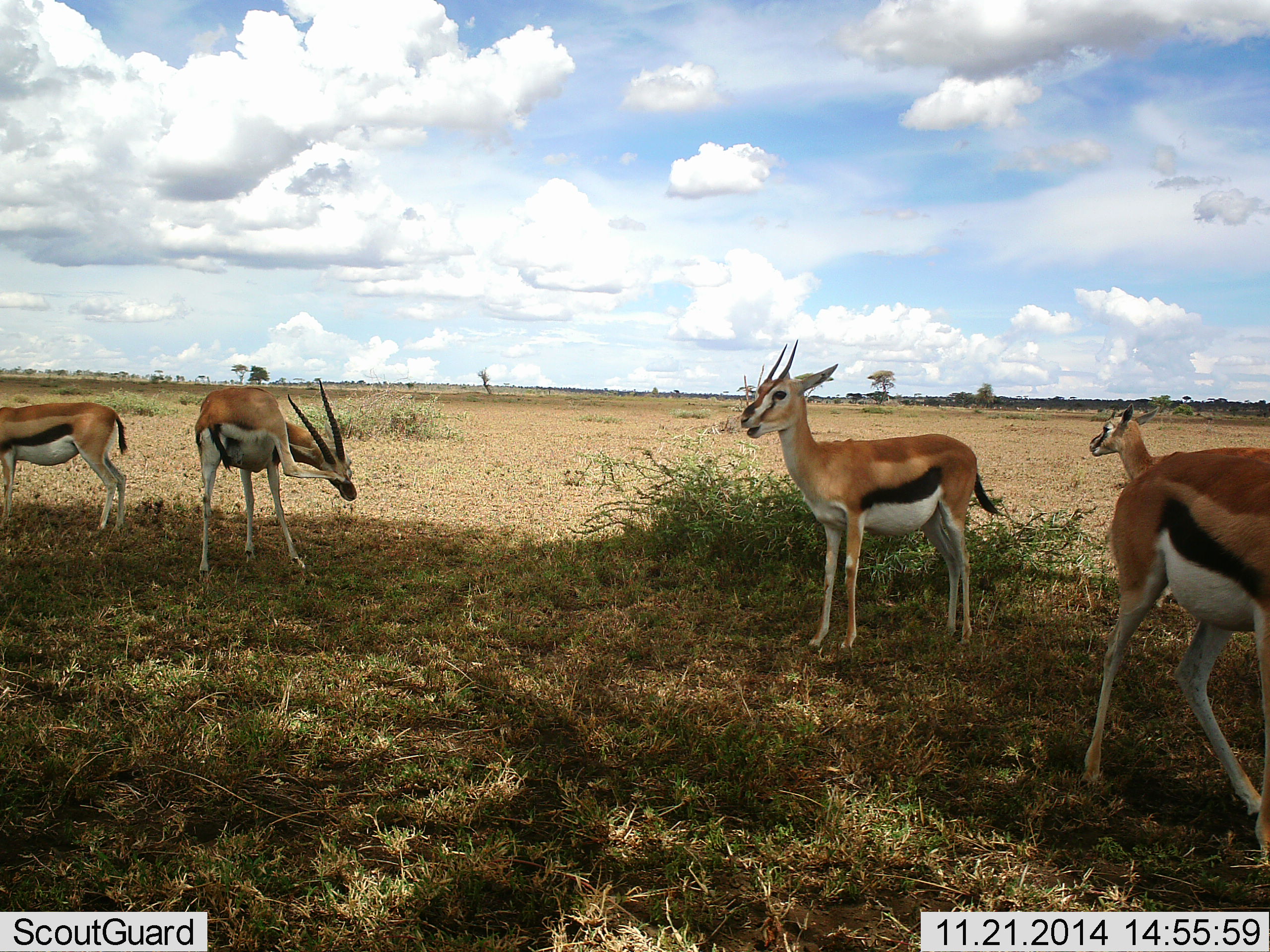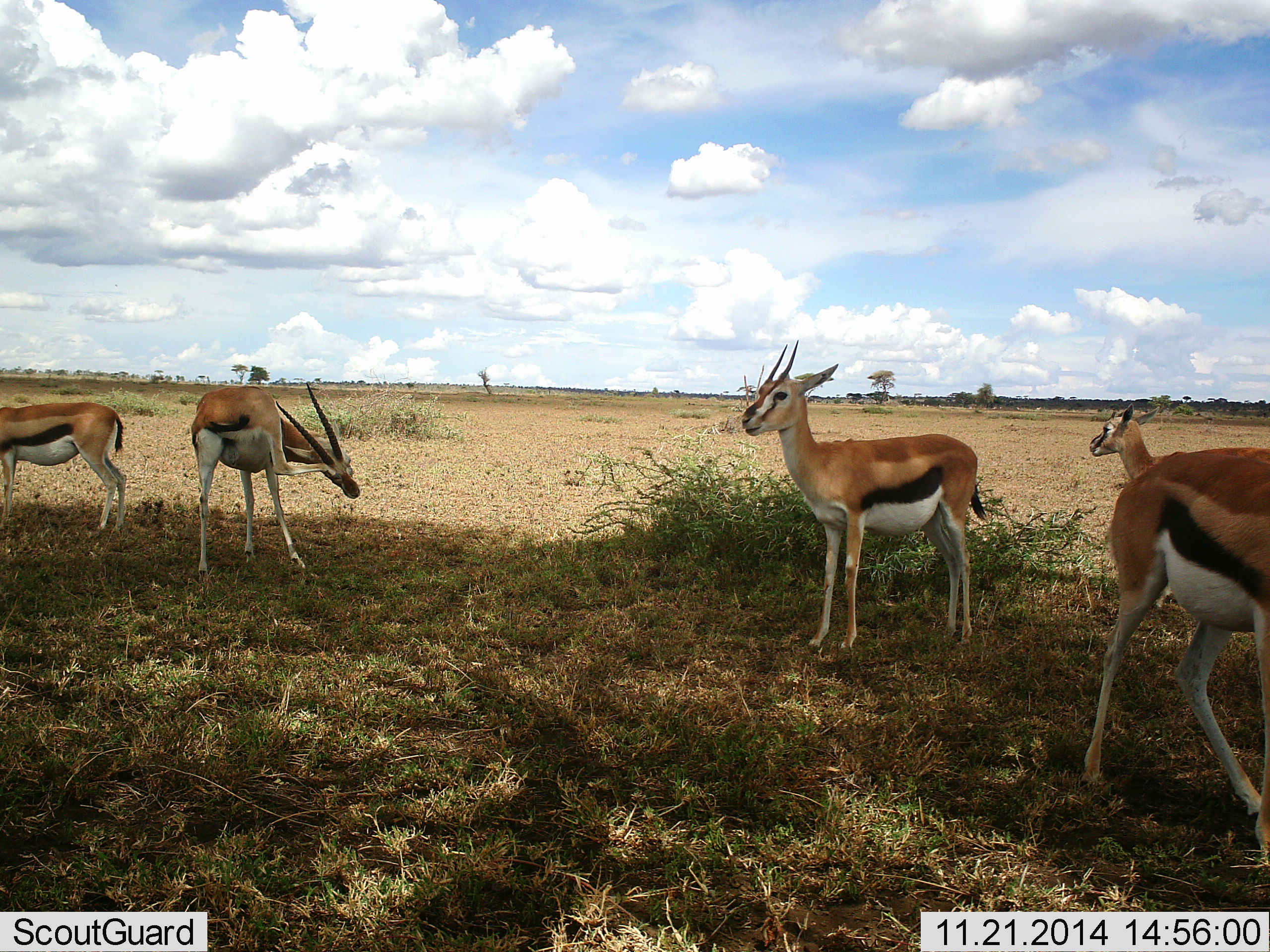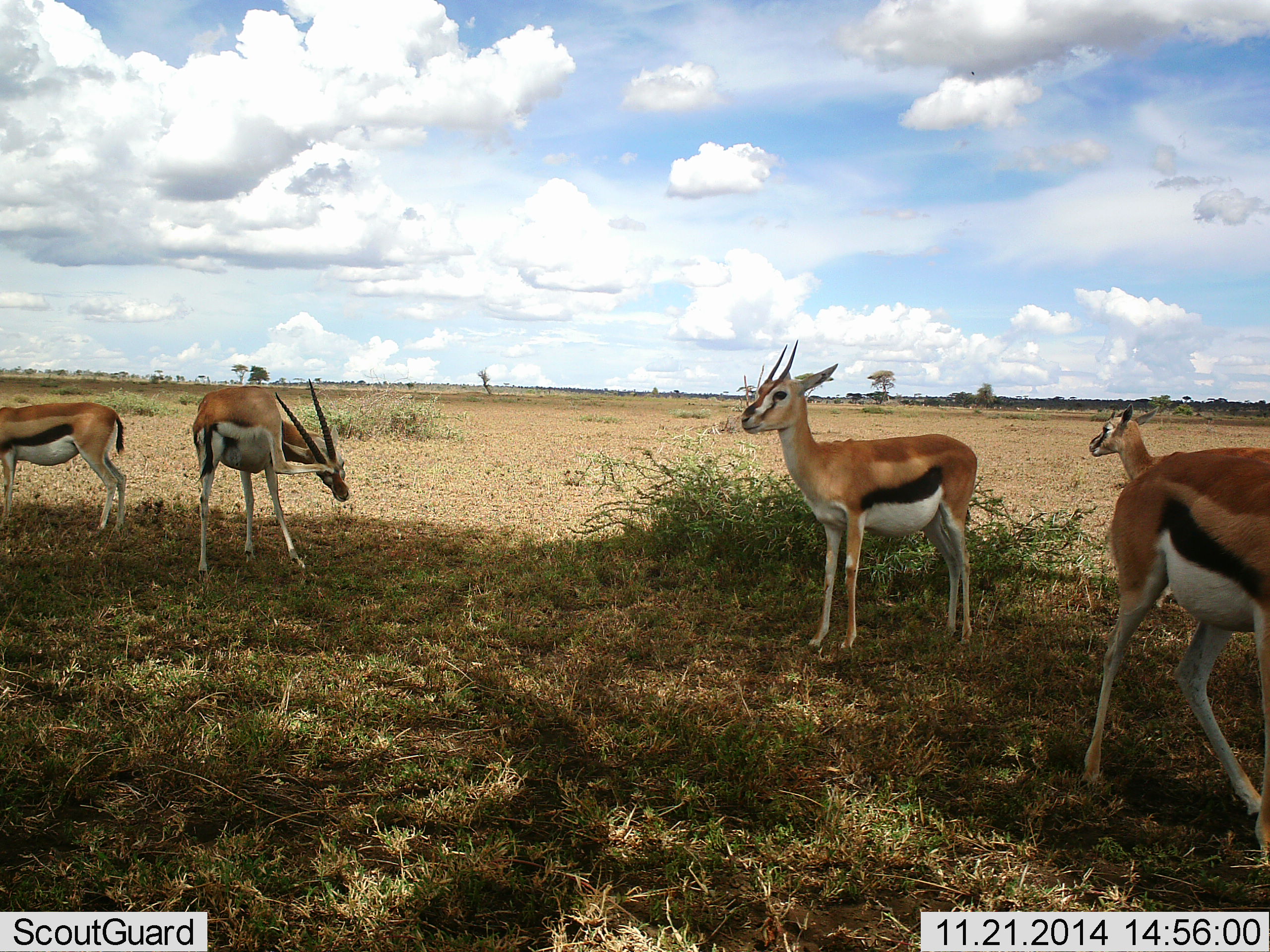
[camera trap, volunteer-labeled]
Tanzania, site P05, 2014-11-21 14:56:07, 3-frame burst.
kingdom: Animalia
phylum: Chordata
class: Mammalia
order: Artiodactyla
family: Bovidae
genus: Eudorcas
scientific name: Eudorcas thomsonii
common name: thomson's gazelle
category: gazellethomsons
Gazellethomsons (thomson's gazelle) (Eudorcas thomsonii), count 5. Behavior (volunteer vote fractions): standing 80%, resting 20%, moving 10%, interacting 10%. Young present (vote fraction): 10%. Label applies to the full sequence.